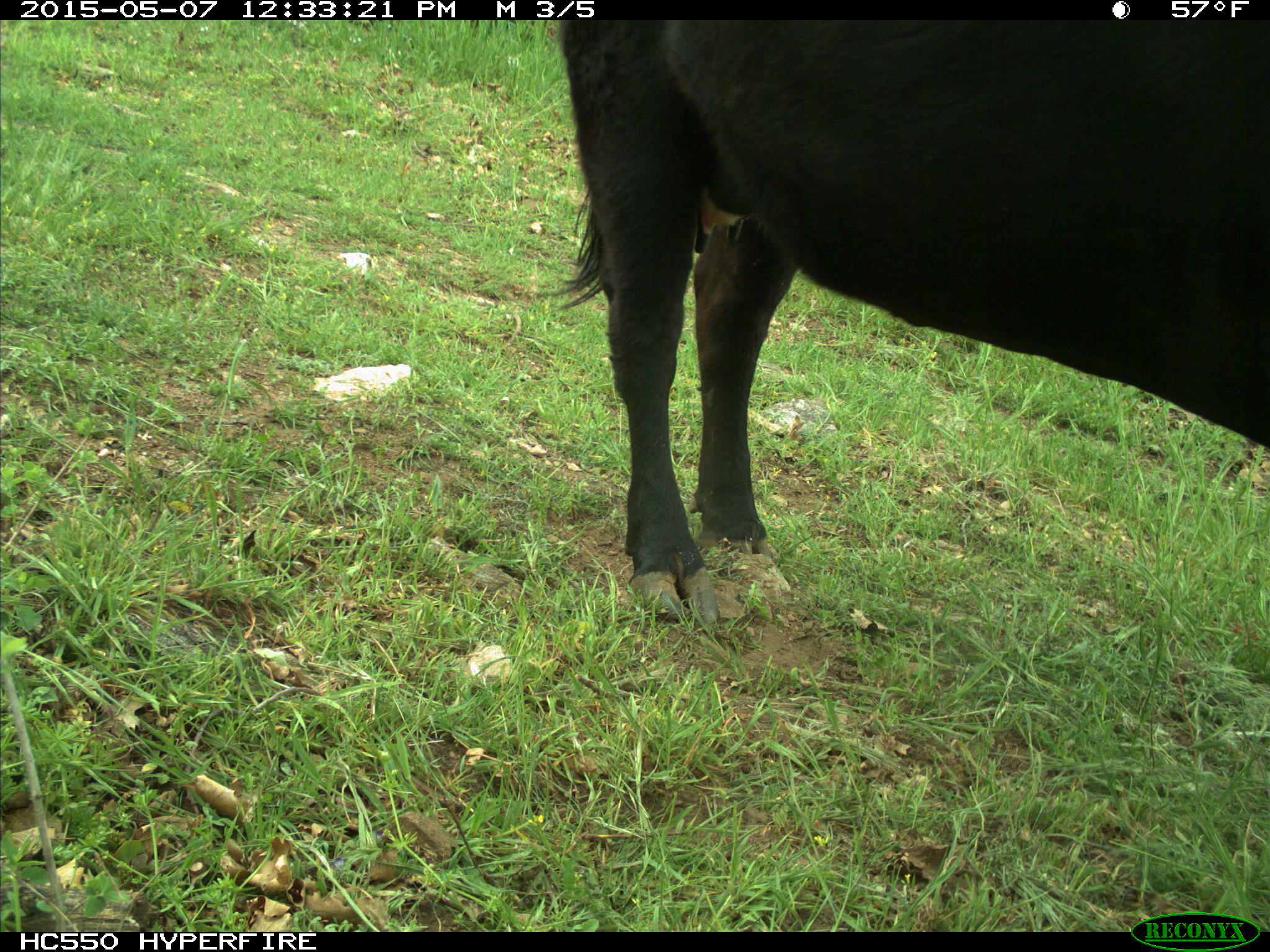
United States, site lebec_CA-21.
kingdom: Animalia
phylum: Chordata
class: Mammalia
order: Artiodactyla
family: Bovidae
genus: Bos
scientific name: Bos taurus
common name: domestic cow